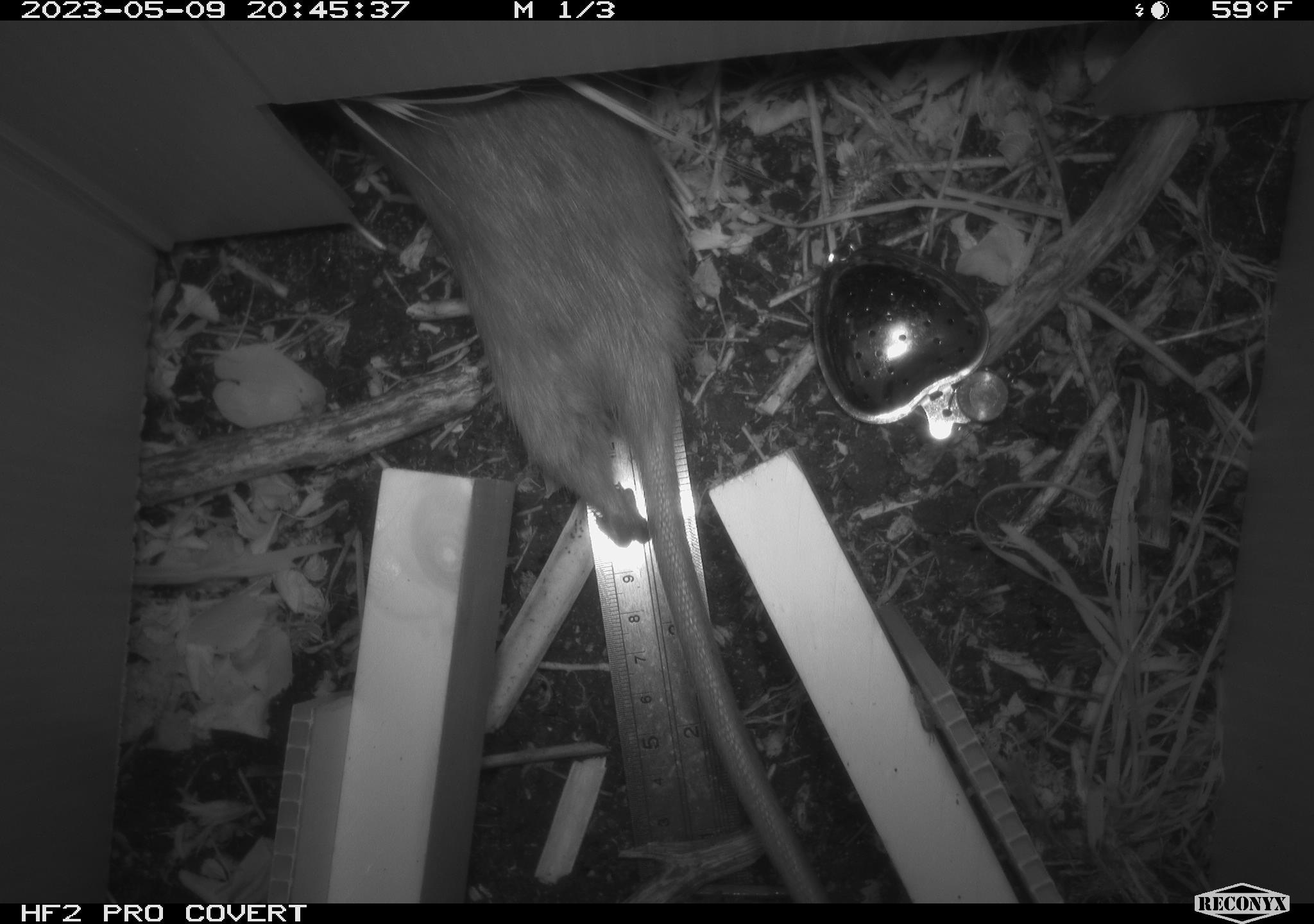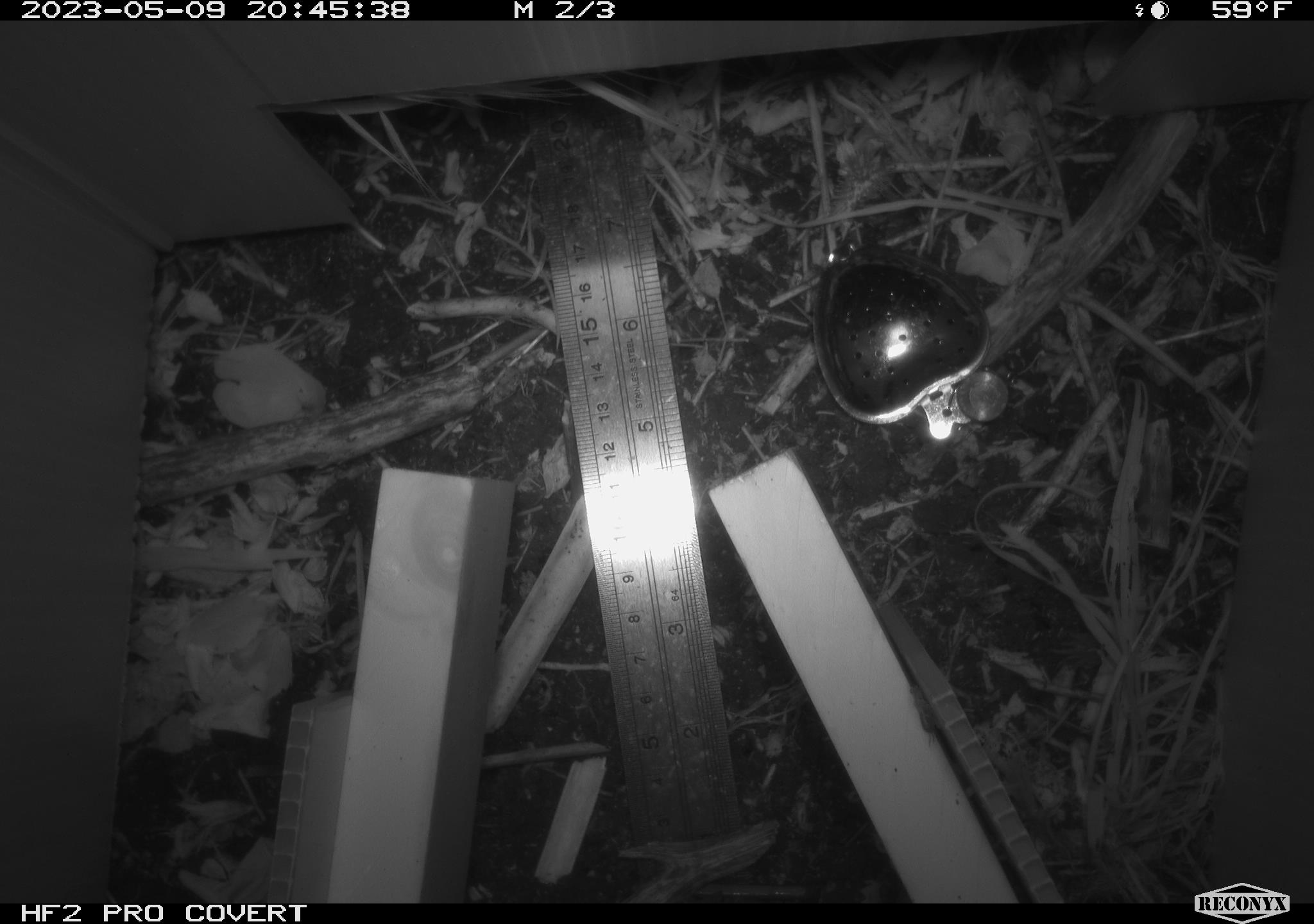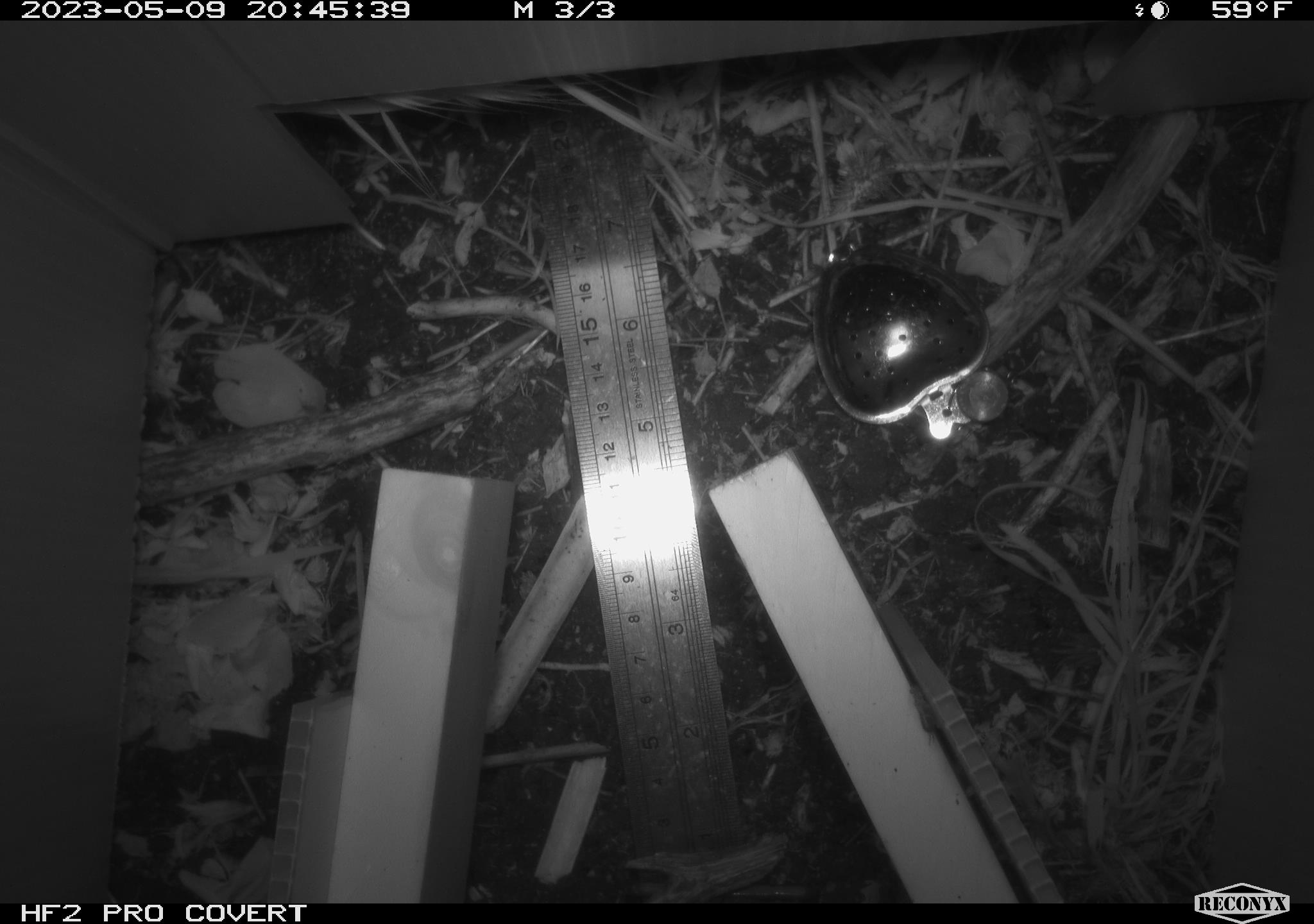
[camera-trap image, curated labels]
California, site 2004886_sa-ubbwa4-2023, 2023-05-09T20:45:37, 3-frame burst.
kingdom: Animalia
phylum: Chordata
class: Mammalia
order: Rodentia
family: Muridae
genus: Rattus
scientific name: Rattus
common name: rat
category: rattus species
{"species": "rattus species (rat) (Rattus)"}